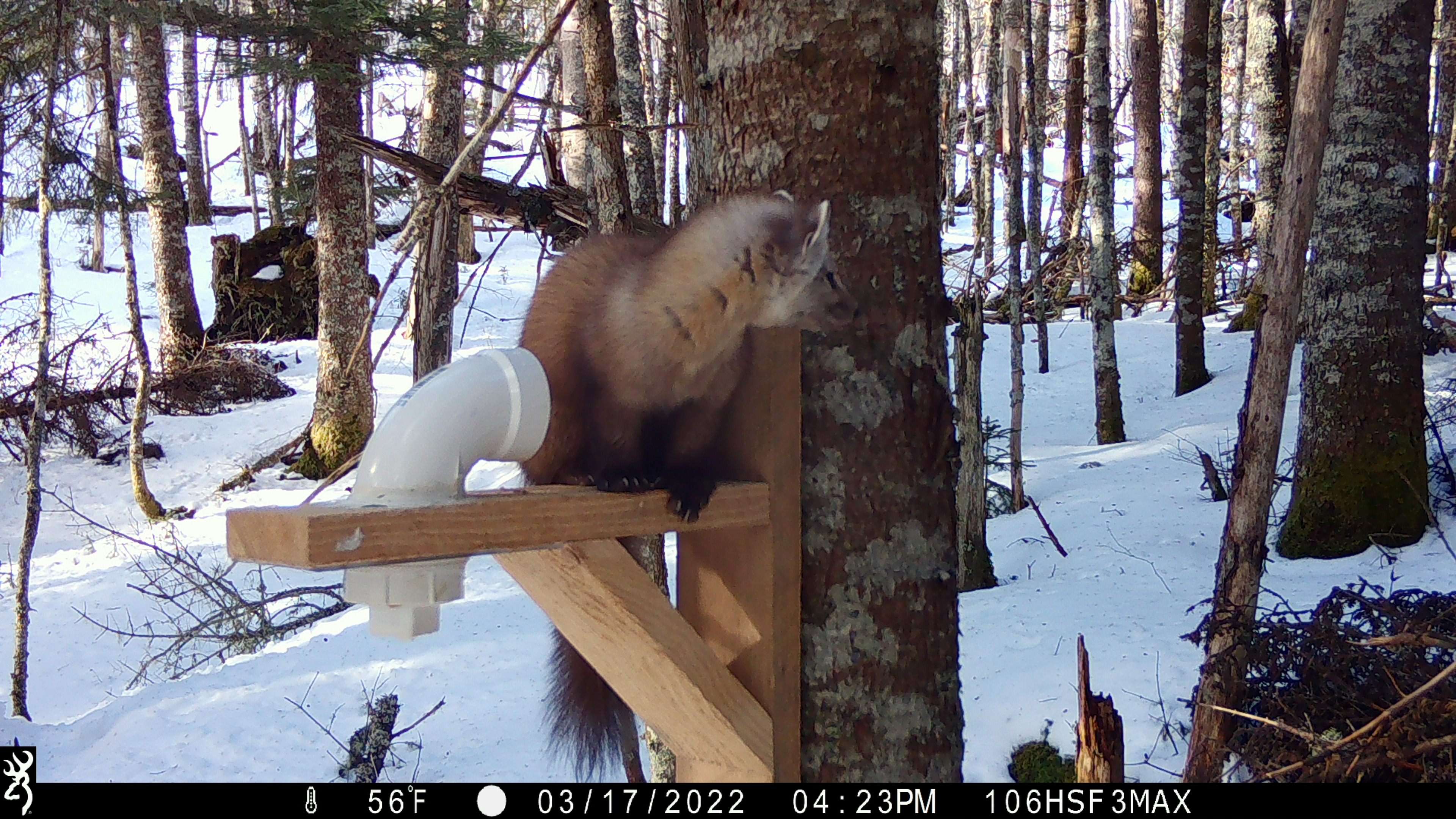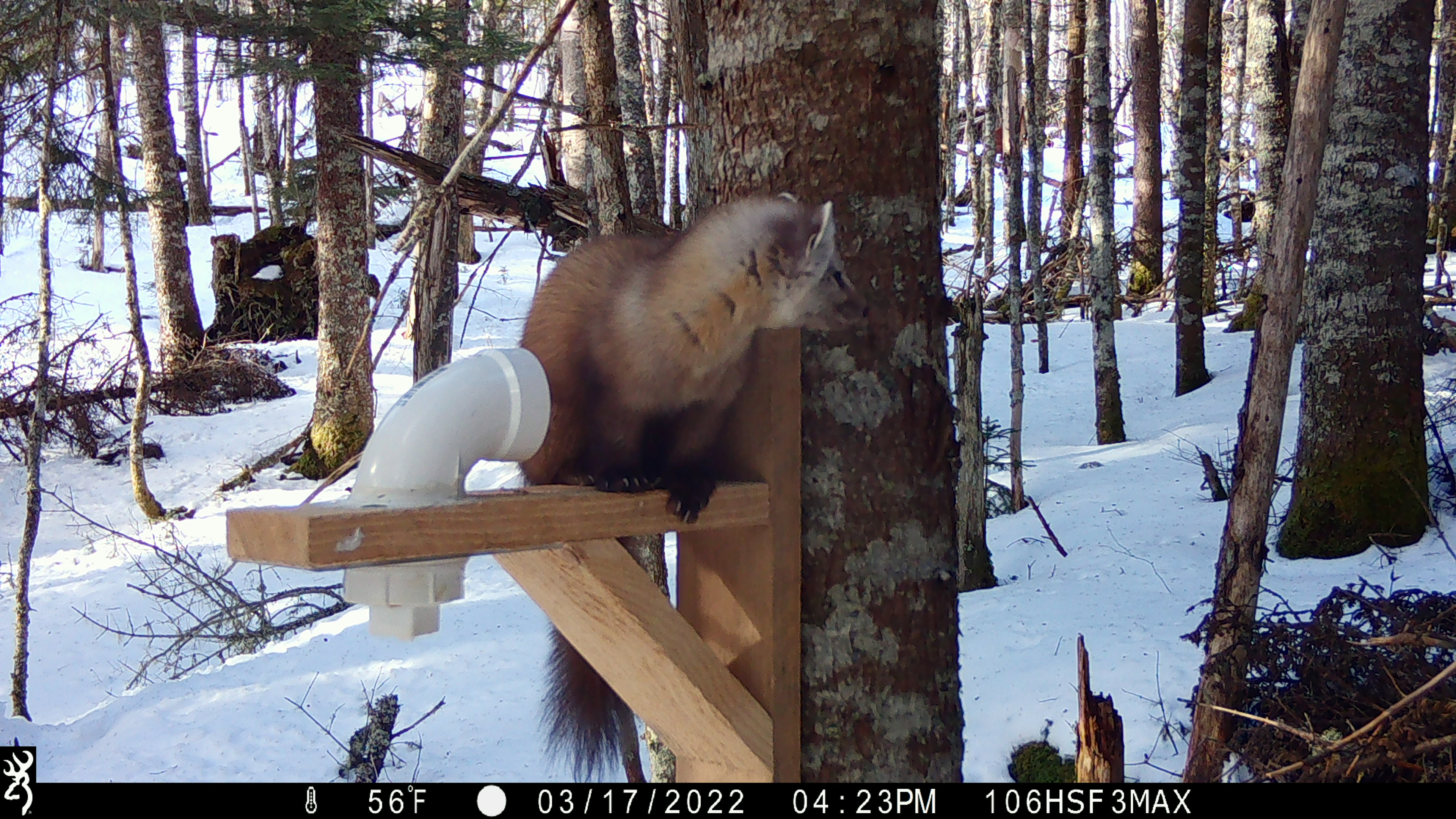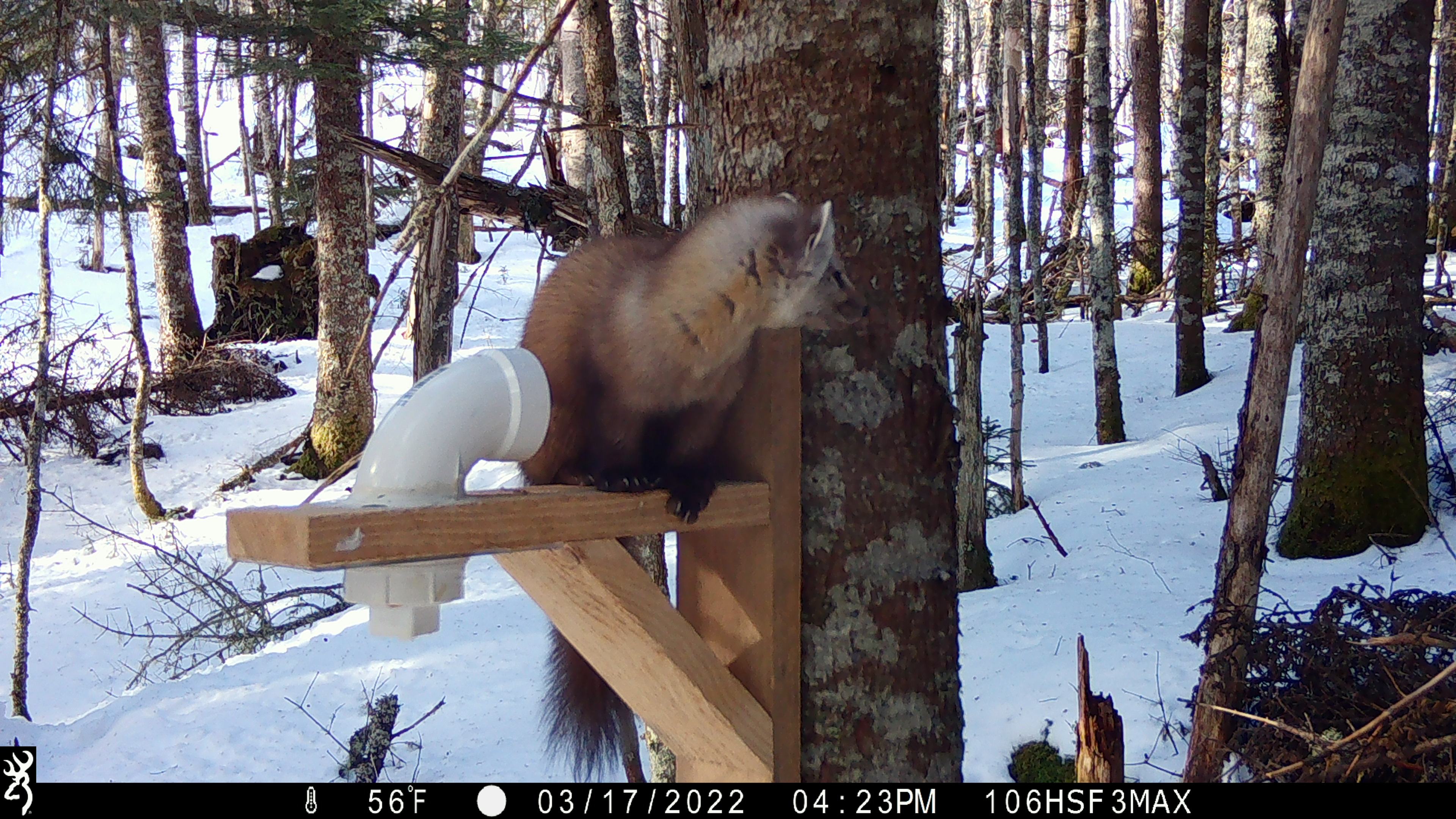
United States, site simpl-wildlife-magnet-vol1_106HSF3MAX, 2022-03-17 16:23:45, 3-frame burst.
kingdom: Animalia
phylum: Chordata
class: Mammalia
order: Carnivora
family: Mustelidae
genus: Martes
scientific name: Martes americana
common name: american marten